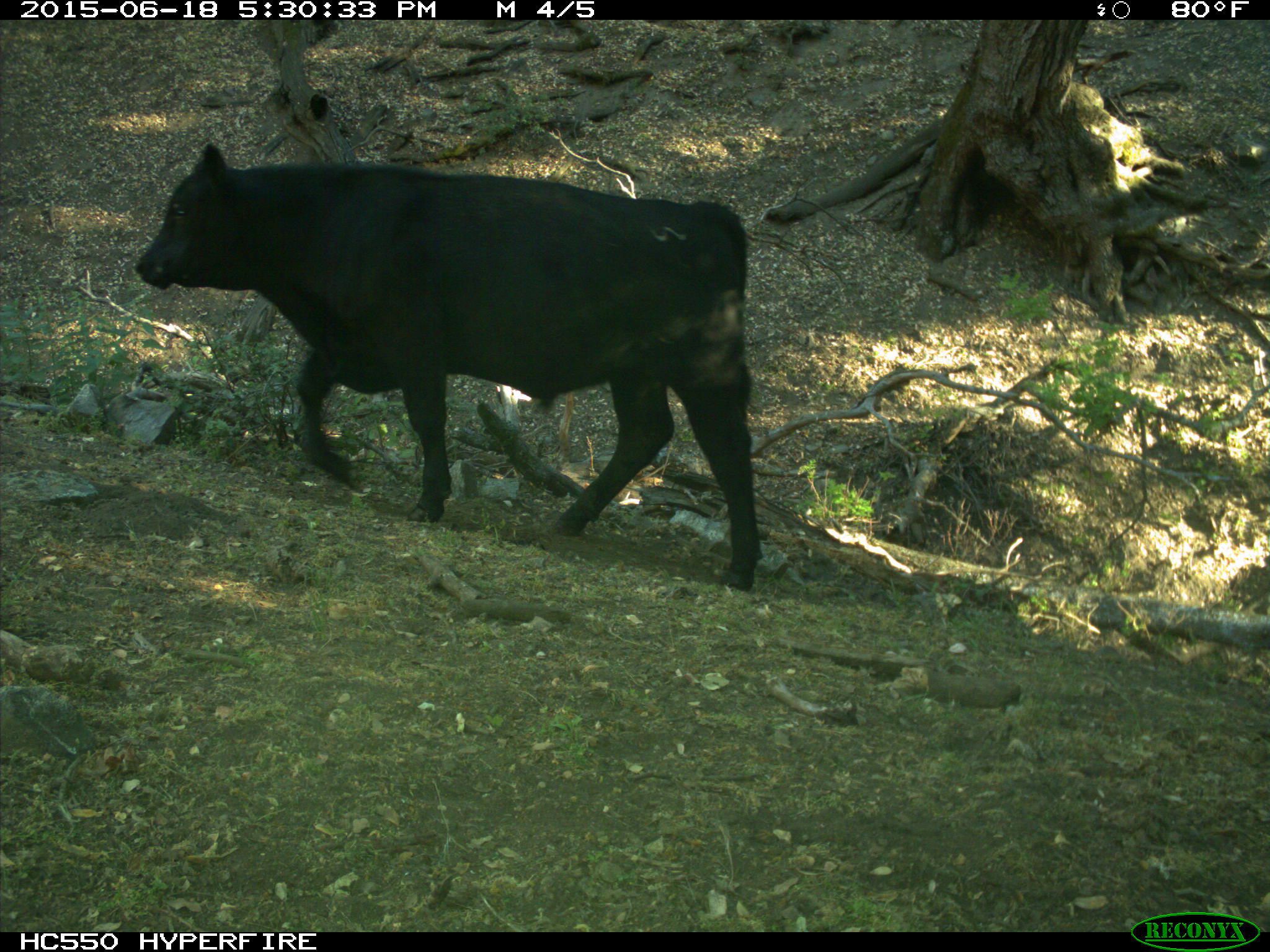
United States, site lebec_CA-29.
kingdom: Animalia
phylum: Chordata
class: Mammalia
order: Artiodactyla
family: Bovidae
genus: Bos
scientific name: Bos taurus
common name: domestic cow